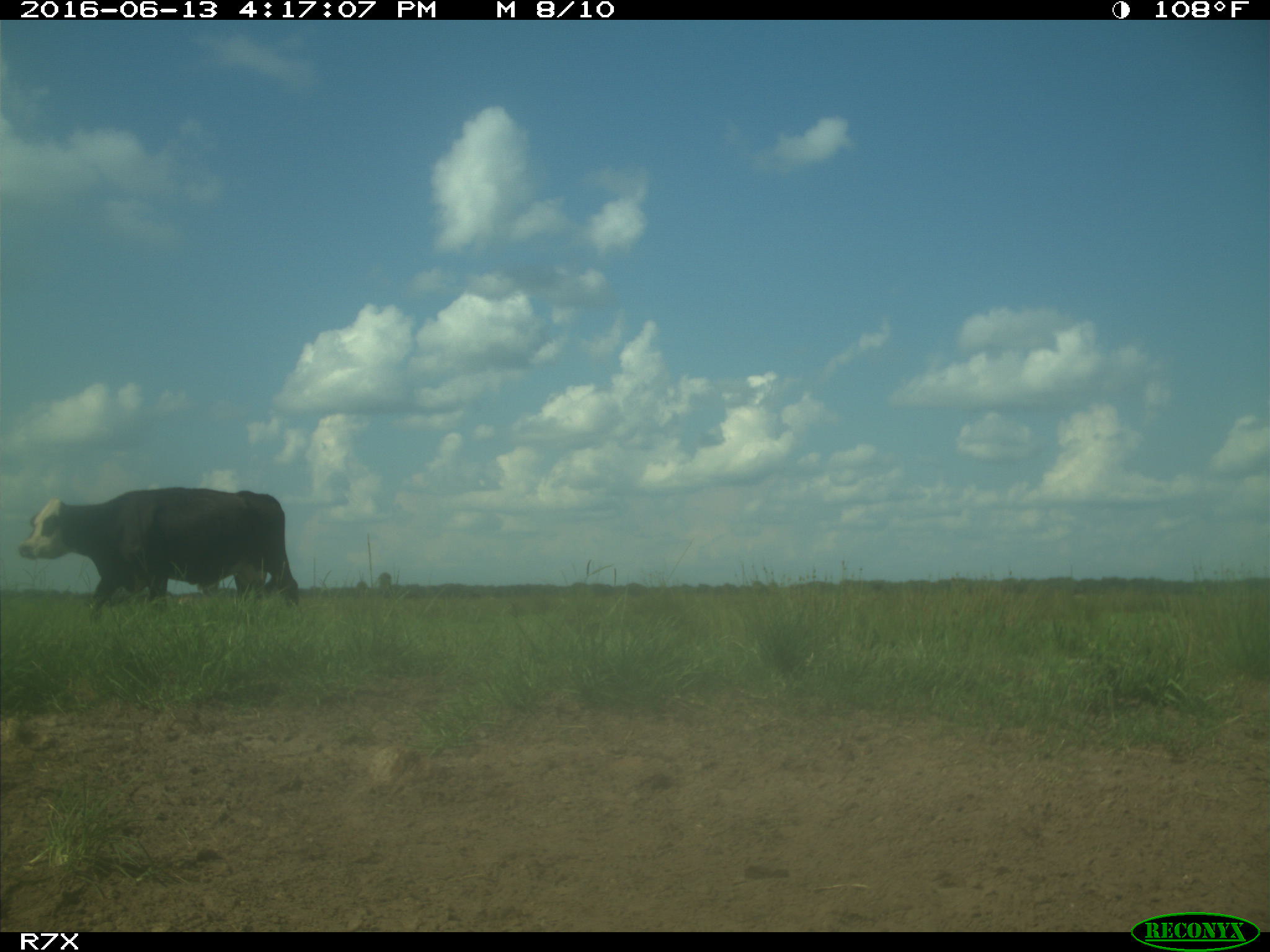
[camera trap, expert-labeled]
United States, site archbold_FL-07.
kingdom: Animalia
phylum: Chordata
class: Mammalia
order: Artiodactyla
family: Bovidae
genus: Bos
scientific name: Bos taurus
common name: domestic cow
Bos taurus (domestic cow).